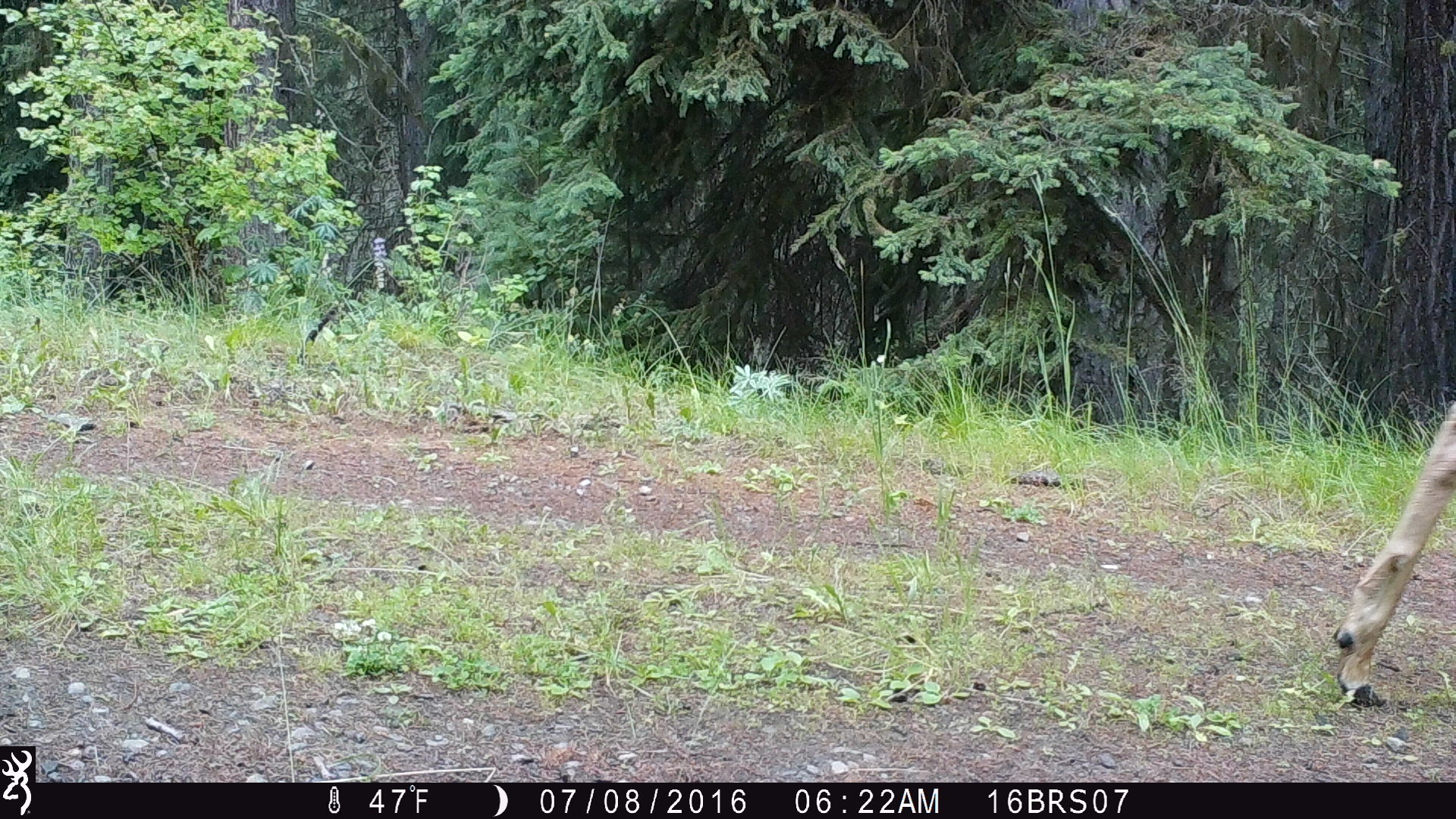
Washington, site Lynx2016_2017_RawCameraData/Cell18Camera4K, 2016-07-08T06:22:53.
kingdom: Animalia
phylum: Chordata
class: Mammalia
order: Artiodactyla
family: Cervidae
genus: Odocoileus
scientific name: Odocoileus virginianus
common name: white-tailed deer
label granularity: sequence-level